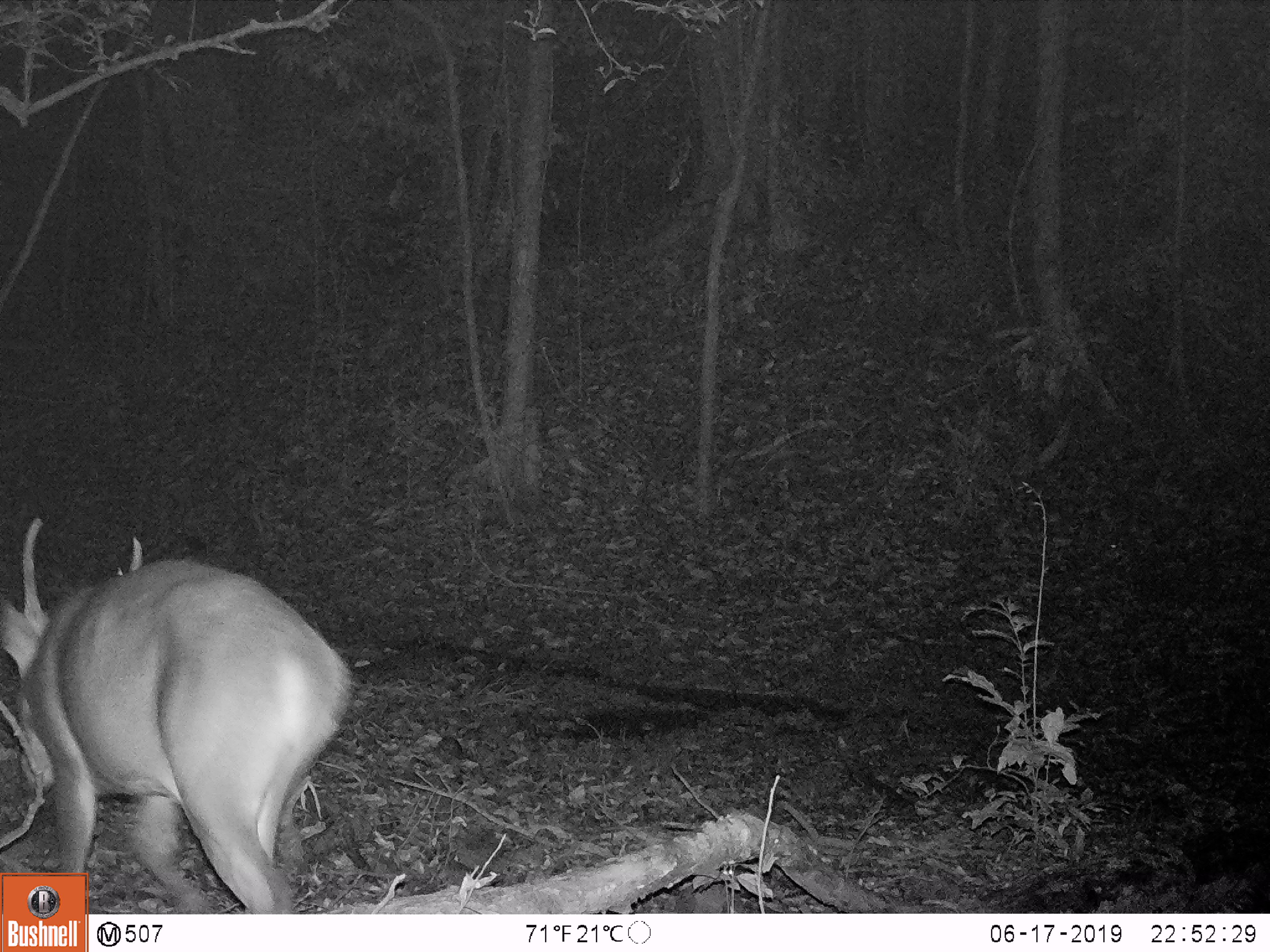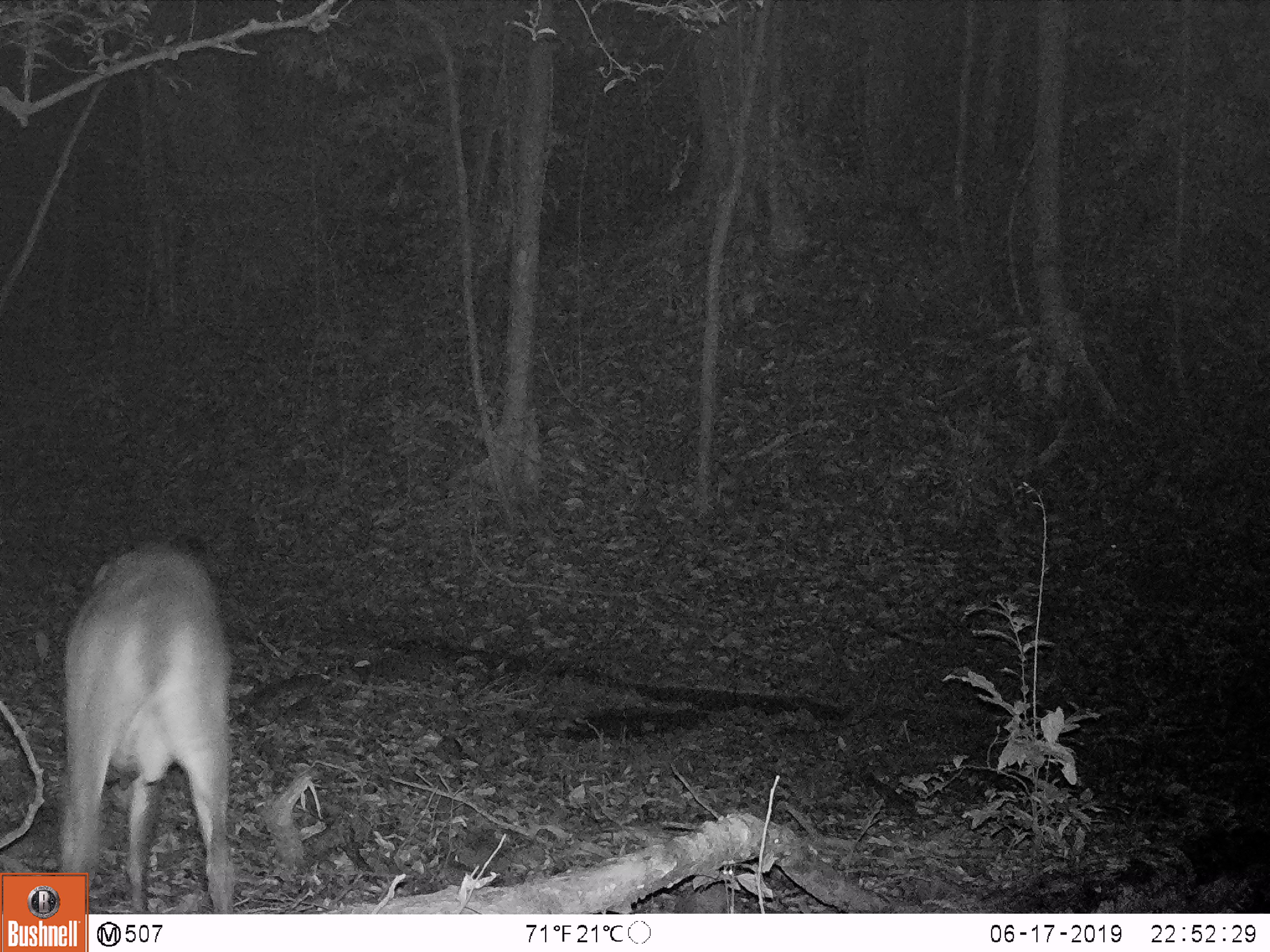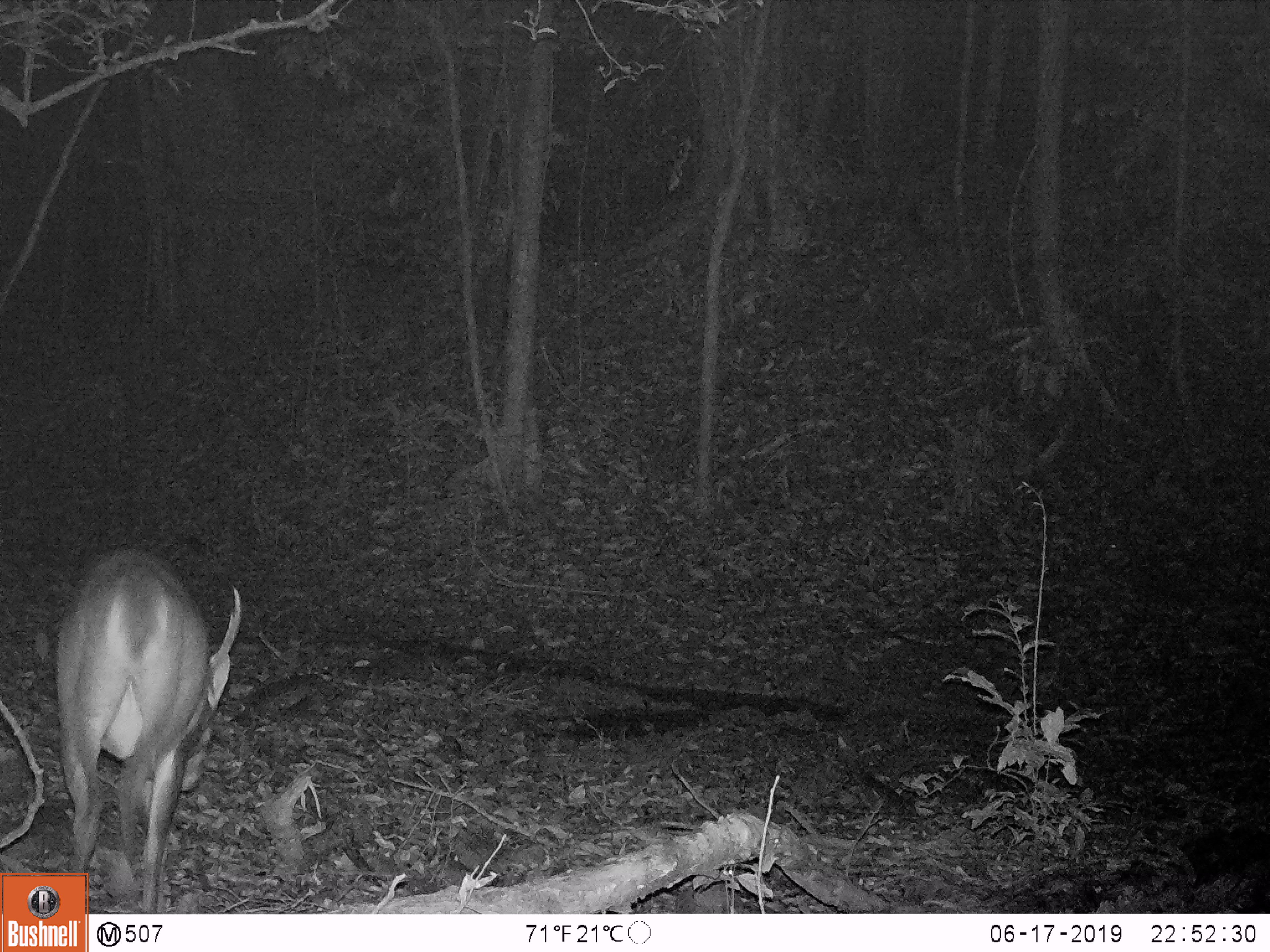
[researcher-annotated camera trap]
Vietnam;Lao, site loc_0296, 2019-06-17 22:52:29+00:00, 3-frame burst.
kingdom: Animalia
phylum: Chordata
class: Mammalia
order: Artiodactyla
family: Cervidae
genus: Muntiacus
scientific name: Muntiacus vuquangensis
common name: large-antlered muntjac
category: large antlered muntjac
Large antlered muntjac (large-antlered muntjac) (Muntiacus vuquangensis). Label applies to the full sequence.